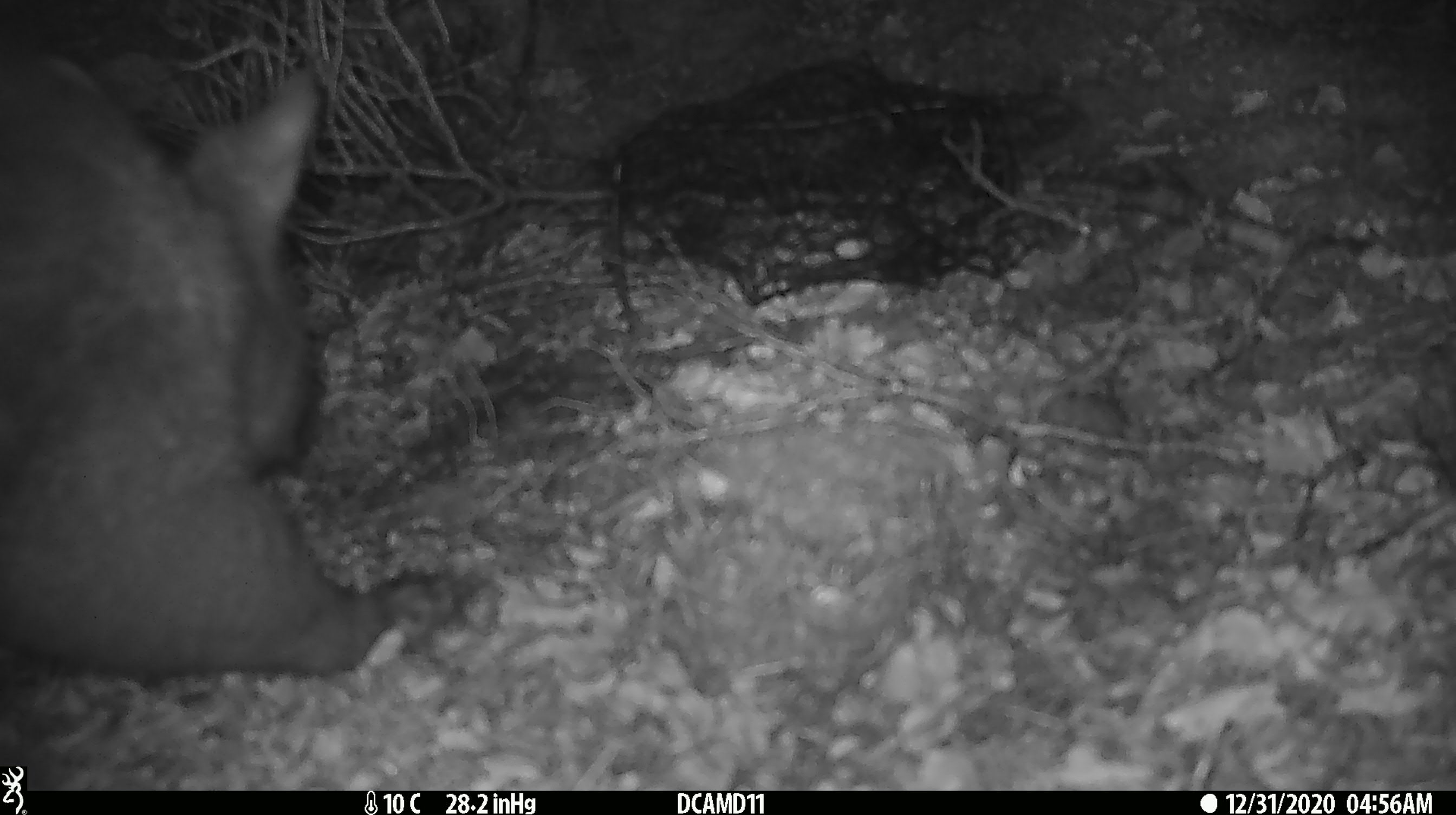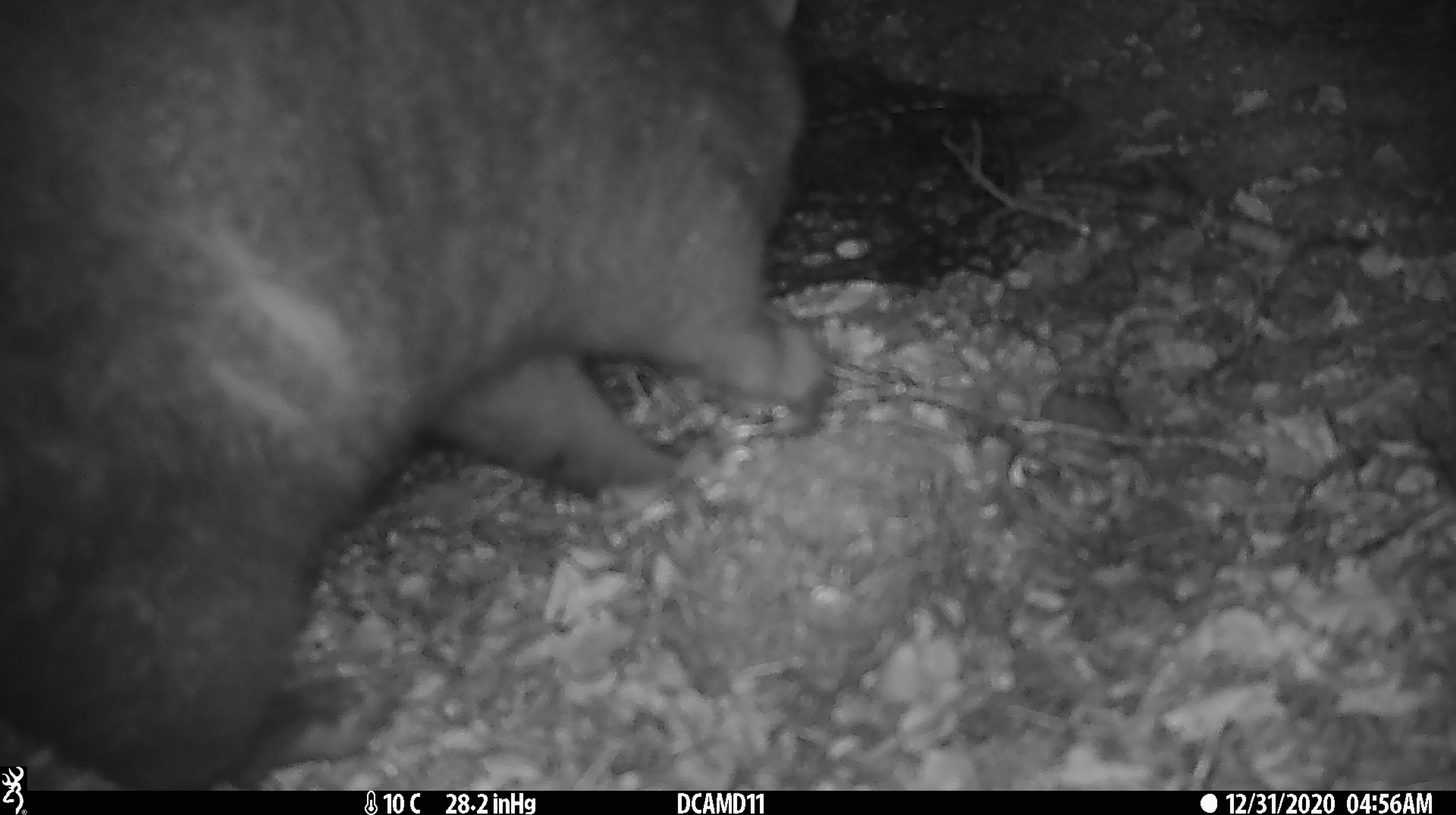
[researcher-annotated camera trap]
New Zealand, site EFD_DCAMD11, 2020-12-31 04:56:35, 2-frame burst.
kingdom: Animalia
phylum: Chordata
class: Mammalia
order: Diprotodontia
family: Phalangeridae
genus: Trichosurus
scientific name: Trichosurus vulpecula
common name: common brushtail possum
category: possum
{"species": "possum (common brushtail possum) (Trichosurus vulpecula)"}